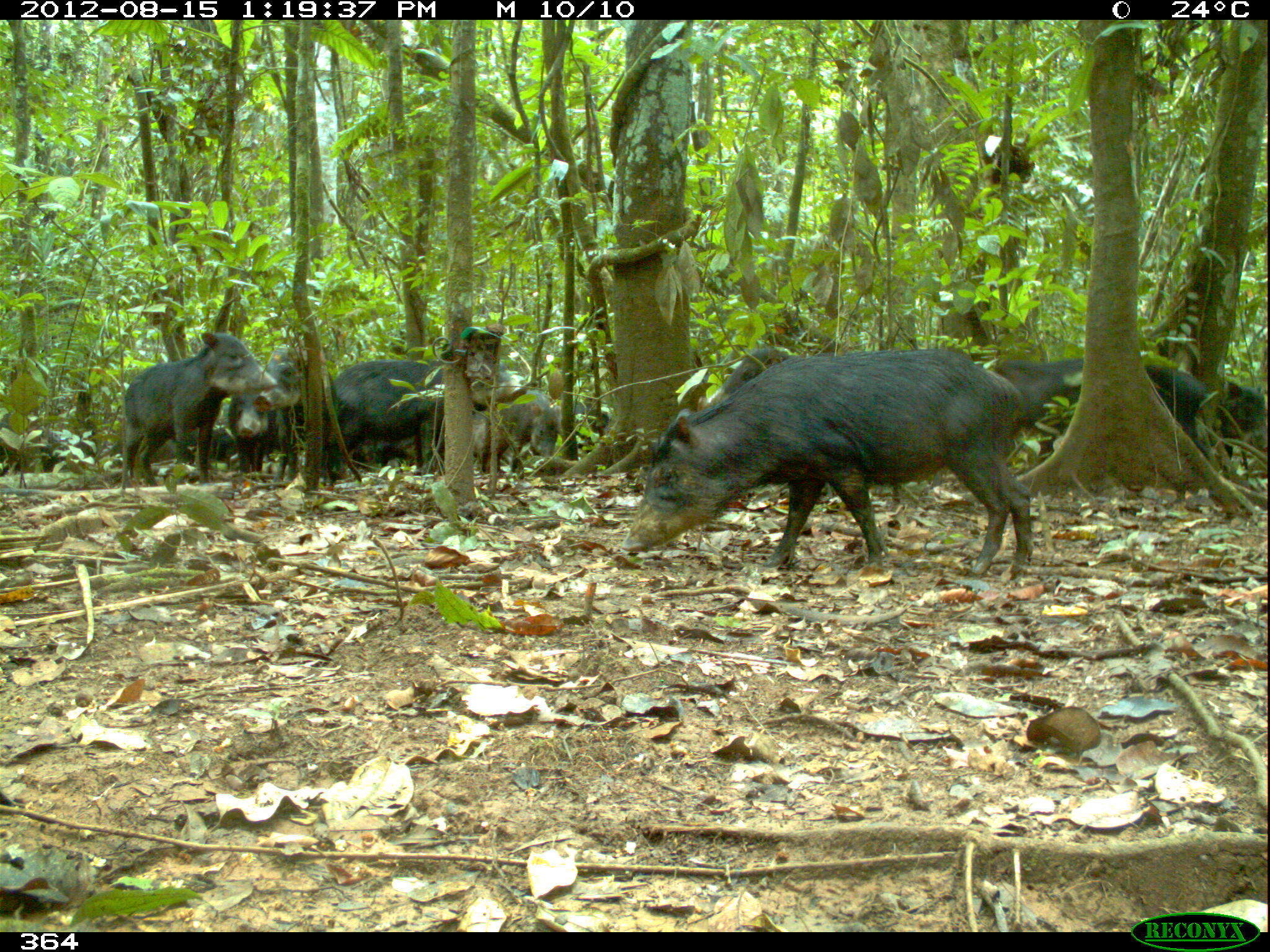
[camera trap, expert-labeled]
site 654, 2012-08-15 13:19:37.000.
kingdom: Animalia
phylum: Chordata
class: Mammalia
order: Artiodactyla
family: Tayassuidae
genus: Tayassu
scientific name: Tayassu pecari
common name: white-lipped peccary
Tayassu pecari (white-lipped peccary).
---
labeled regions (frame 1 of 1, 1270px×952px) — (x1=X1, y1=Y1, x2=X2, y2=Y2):
tayassu pecari: (x1=623, y1=350, x2=1029, y2=579); (x1=325, y1=351, x2=528, y2=484); (x1=120, y1=333, x2=274, y2=489); (x1=1063, y1=359, x2=1208, y2=460); (x1=265, y1=349, x2=337, y2=489); (x1=483, y1=389, x2=562, y2=475); (x1=995, y1=356, x2=1085, y2=426); (x1=706, y1=346, x2=790, y2=408); (x1=0, y1=412, x2=67, y2=475); (x1=1218, y1=378, x2=1267, y2=460); (x1=226, y1=392, x2=273, y2=475); (x1=165, y1=403, x2=230, y2=462); (x1=561, y1=401, x2=611, y2=441); (x1=352, y1=441, x2=409, y2=469); (x1=470, y1=407, x2=483, y2=468)